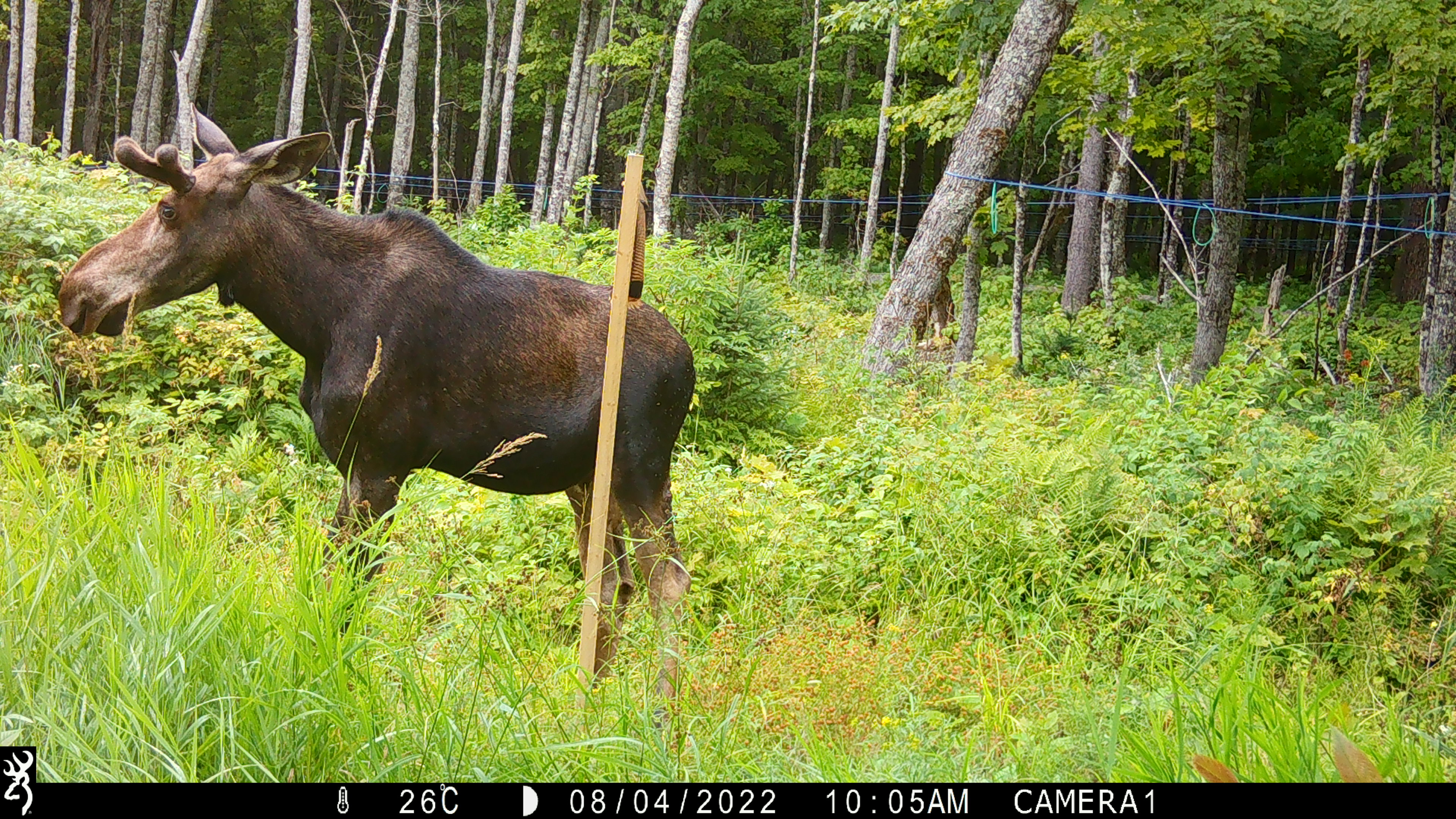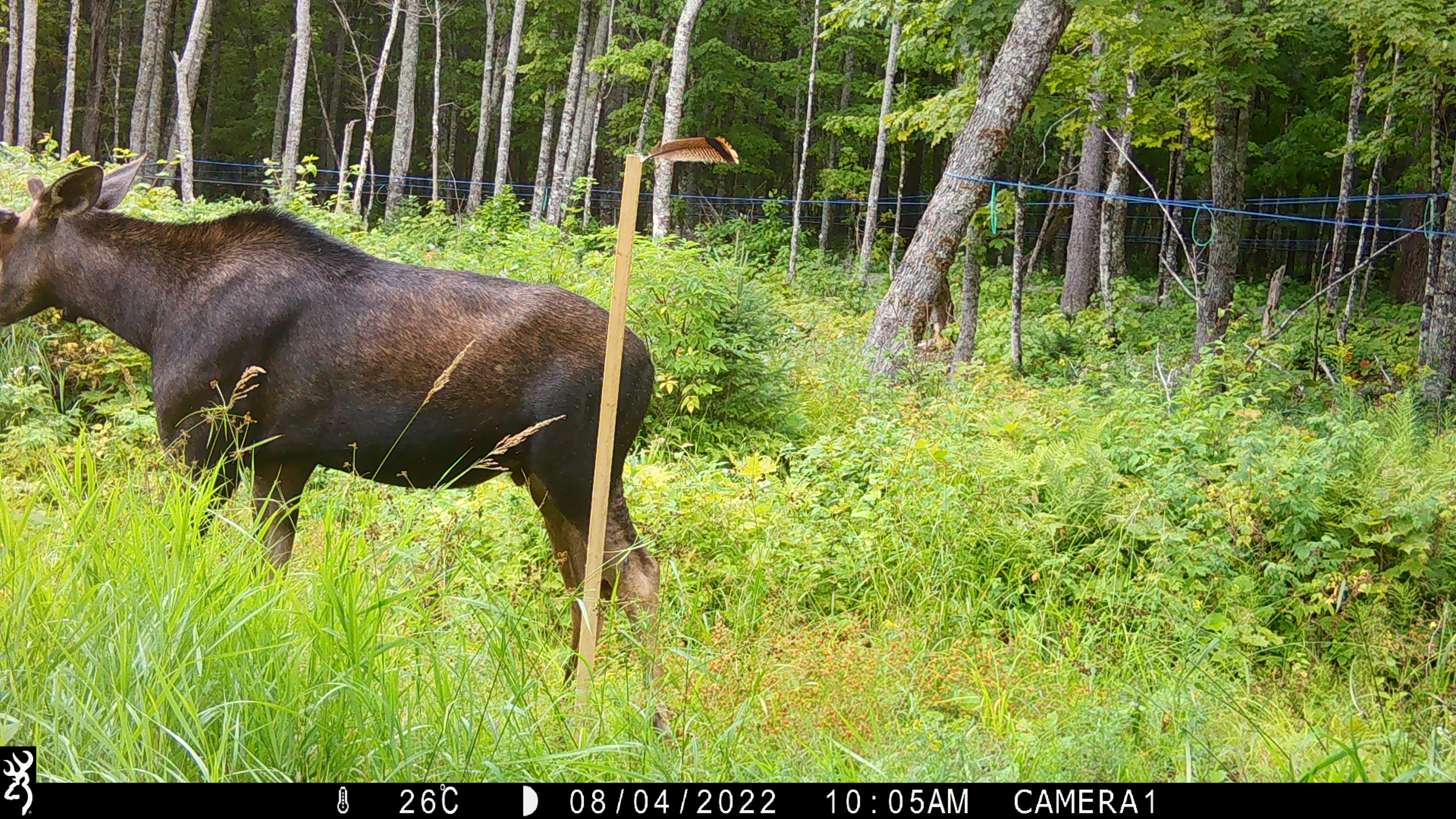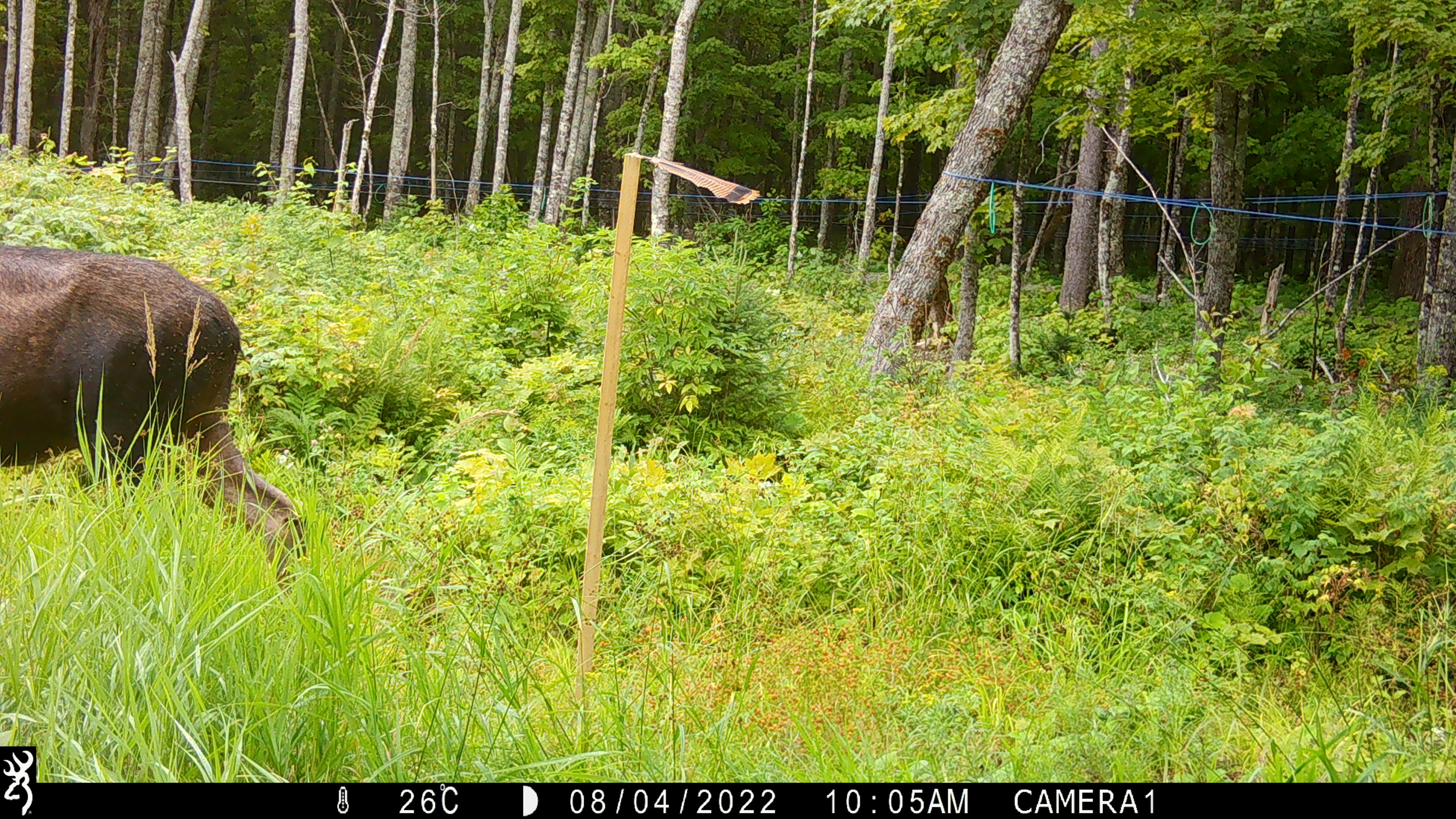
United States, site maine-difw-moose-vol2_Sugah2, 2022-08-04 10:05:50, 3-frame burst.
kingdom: Animalia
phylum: Chordata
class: Mammalia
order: Artiodactyla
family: Cervidae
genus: Alces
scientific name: Alces alces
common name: moose